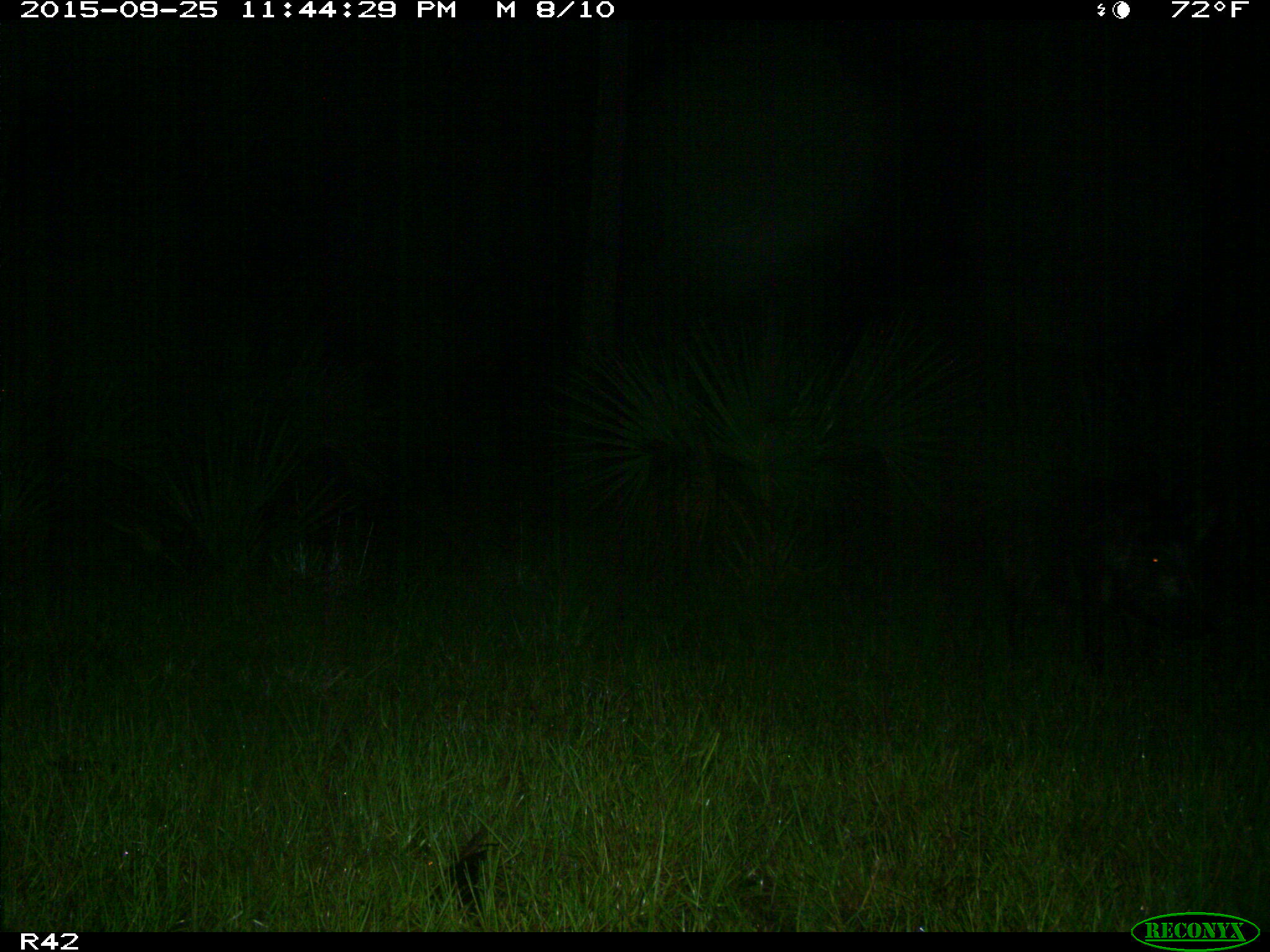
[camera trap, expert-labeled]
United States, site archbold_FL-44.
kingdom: Animalia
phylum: Chordata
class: Mammalia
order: Artiodactyla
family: Suidae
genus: Sus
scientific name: Sus scrofa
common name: wild boar